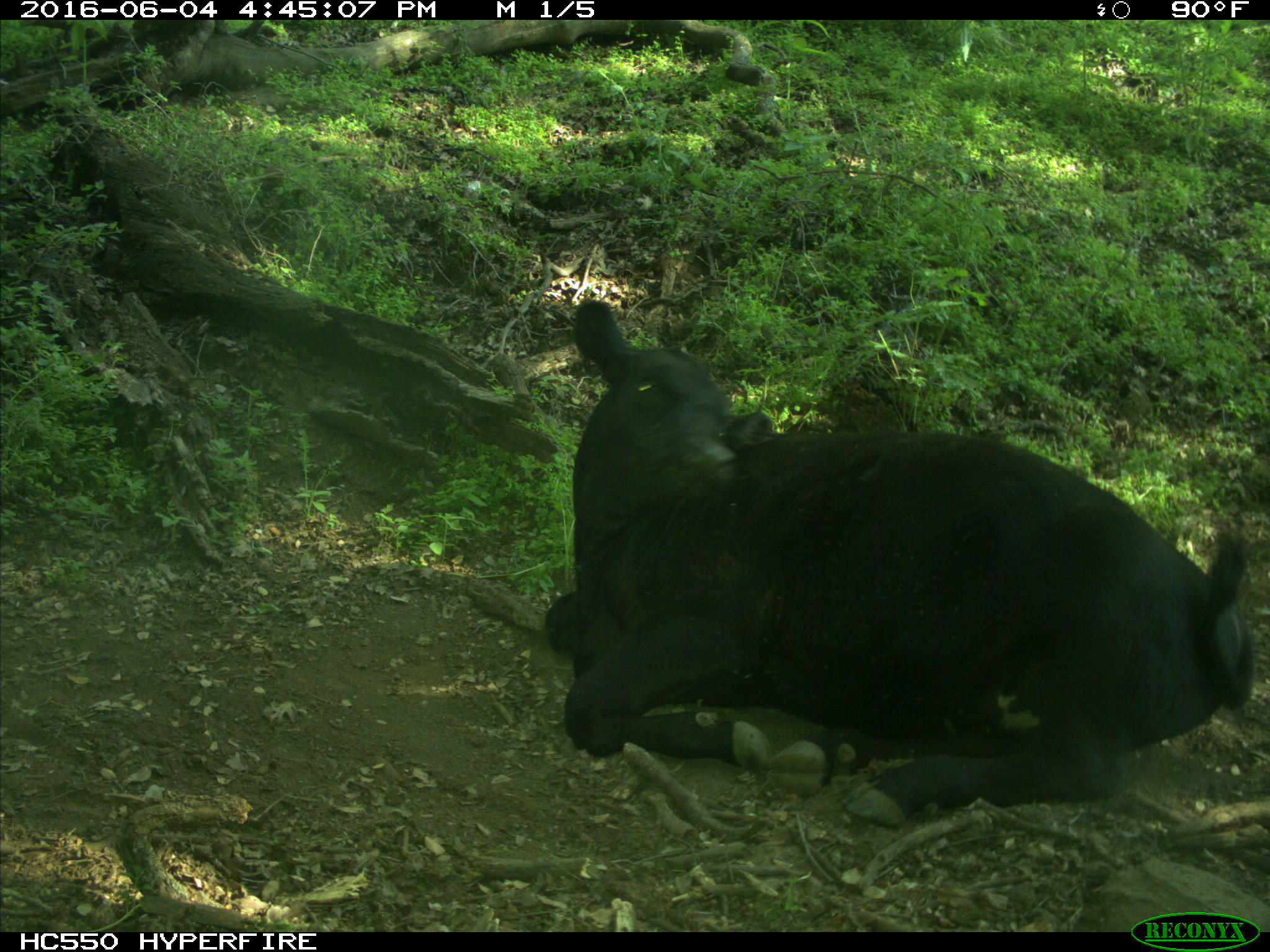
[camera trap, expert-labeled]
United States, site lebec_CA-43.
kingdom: Animalia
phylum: Chordata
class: Mammalia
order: Artiodactyla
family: Bovidae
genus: Bos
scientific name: Bos taurus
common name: domestic cow